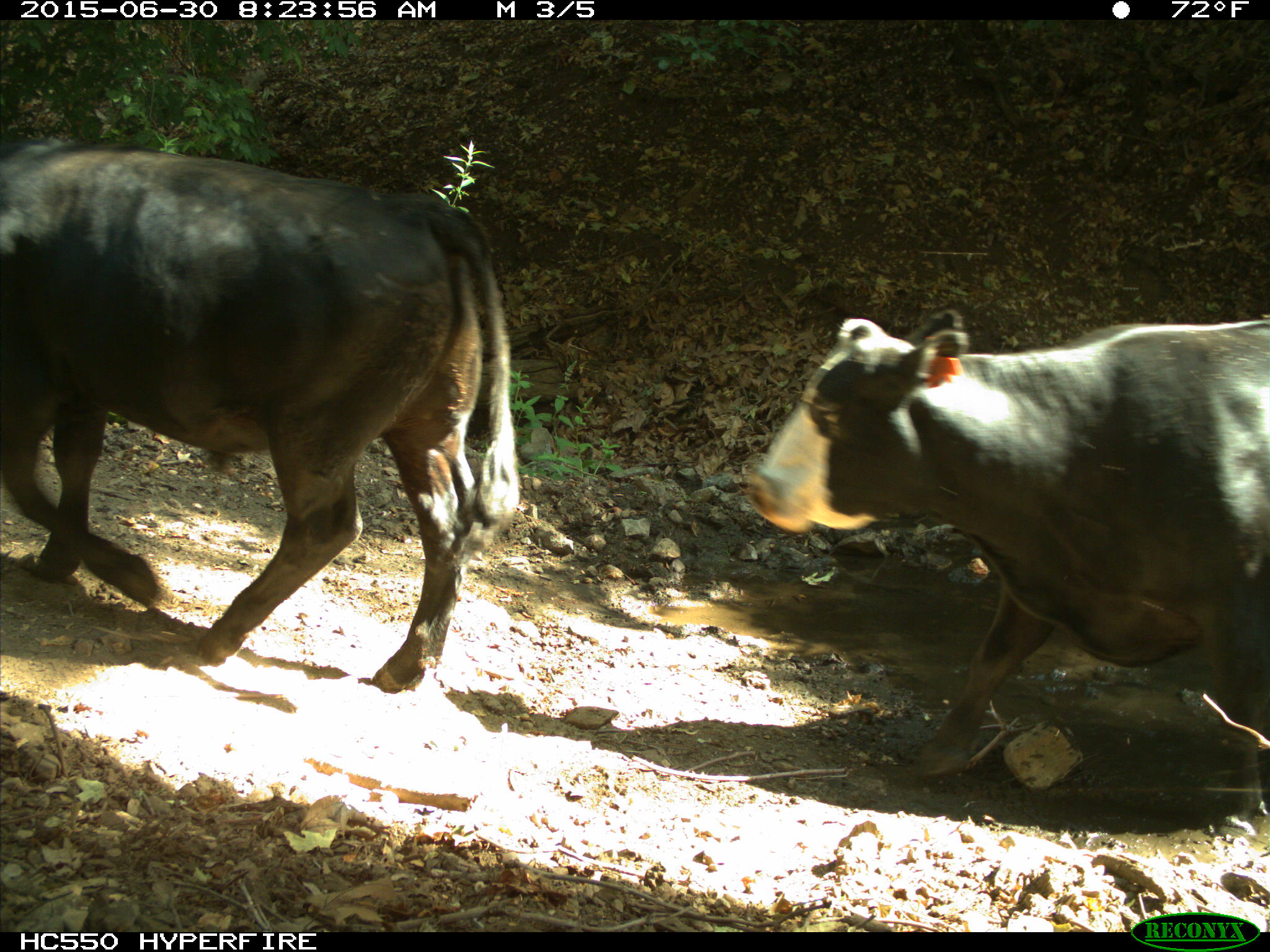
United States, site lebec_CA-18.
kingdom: Animalia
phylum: Chordata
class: Mammalia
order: Artiodactyla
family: Bovidae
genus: Bos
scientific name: Bos taurus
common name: domestic cow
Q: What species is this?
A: Bos taurus (domestic cow).